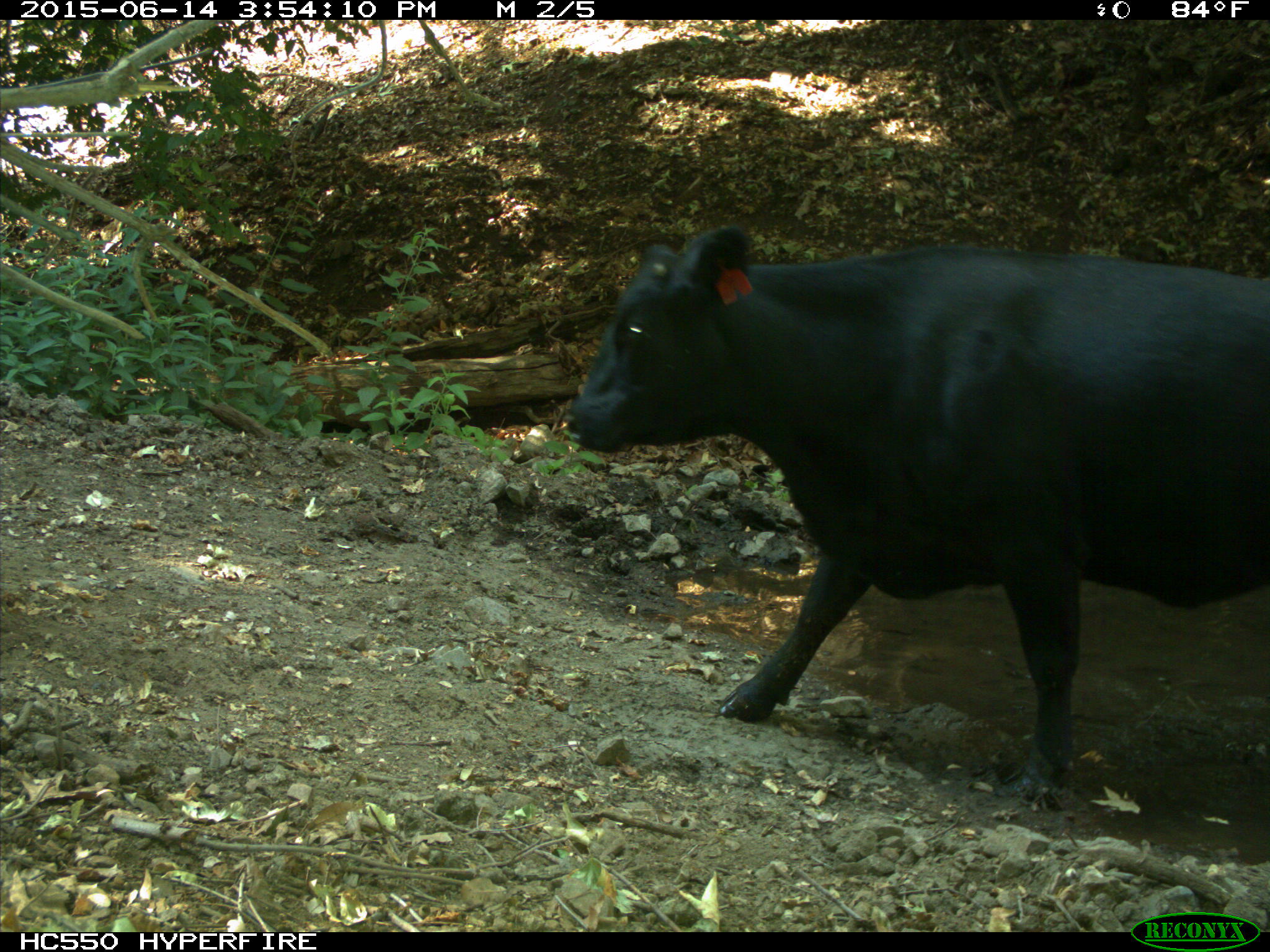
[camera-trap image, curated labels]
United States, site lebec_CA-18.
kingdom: Animalia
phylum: Chordata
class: Mammalia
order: Artiodactyla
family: Bovidae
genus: Bos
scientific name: Bos taurus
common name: domestic cow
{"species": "Bos taurus (domestic cow)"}